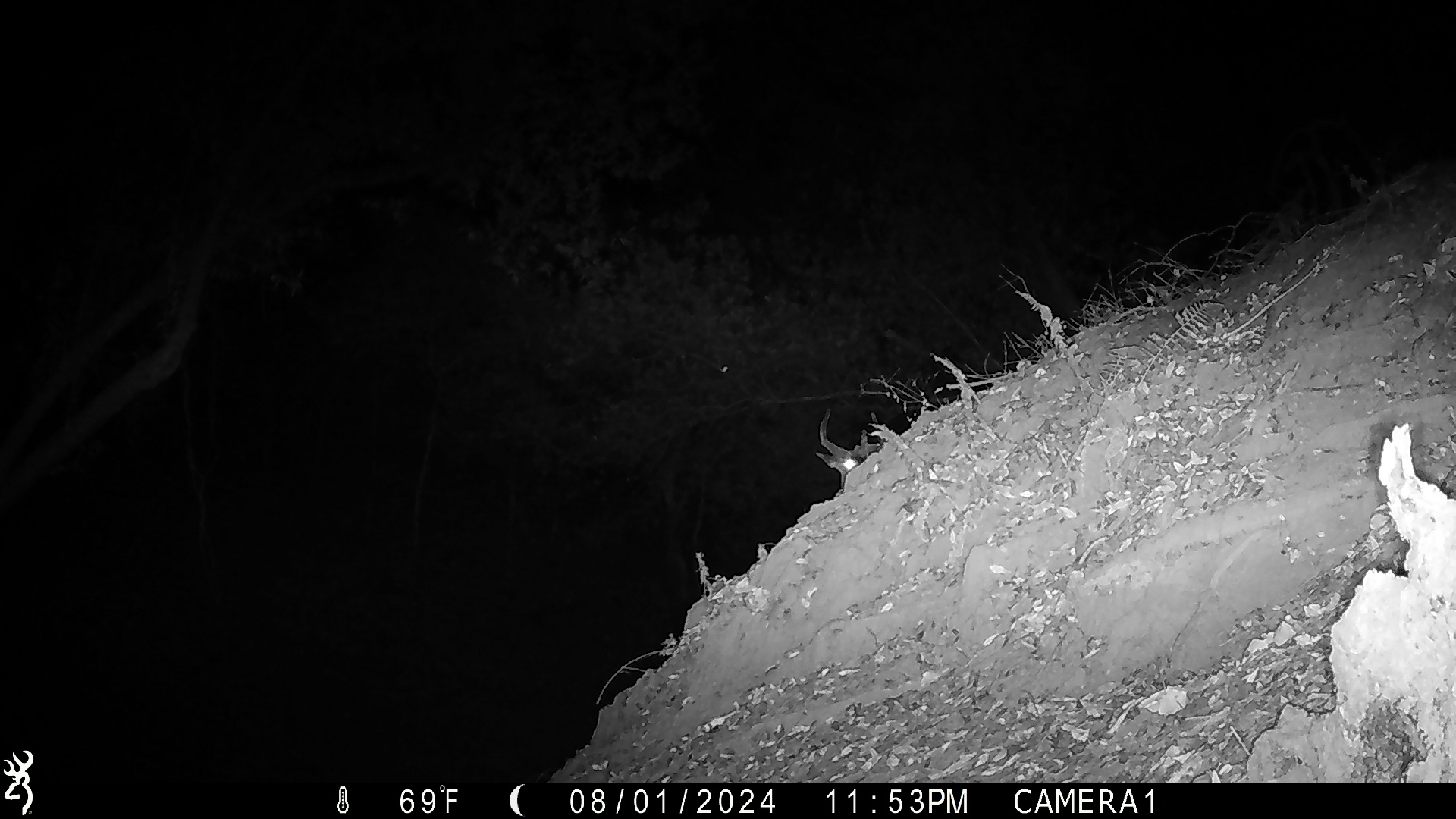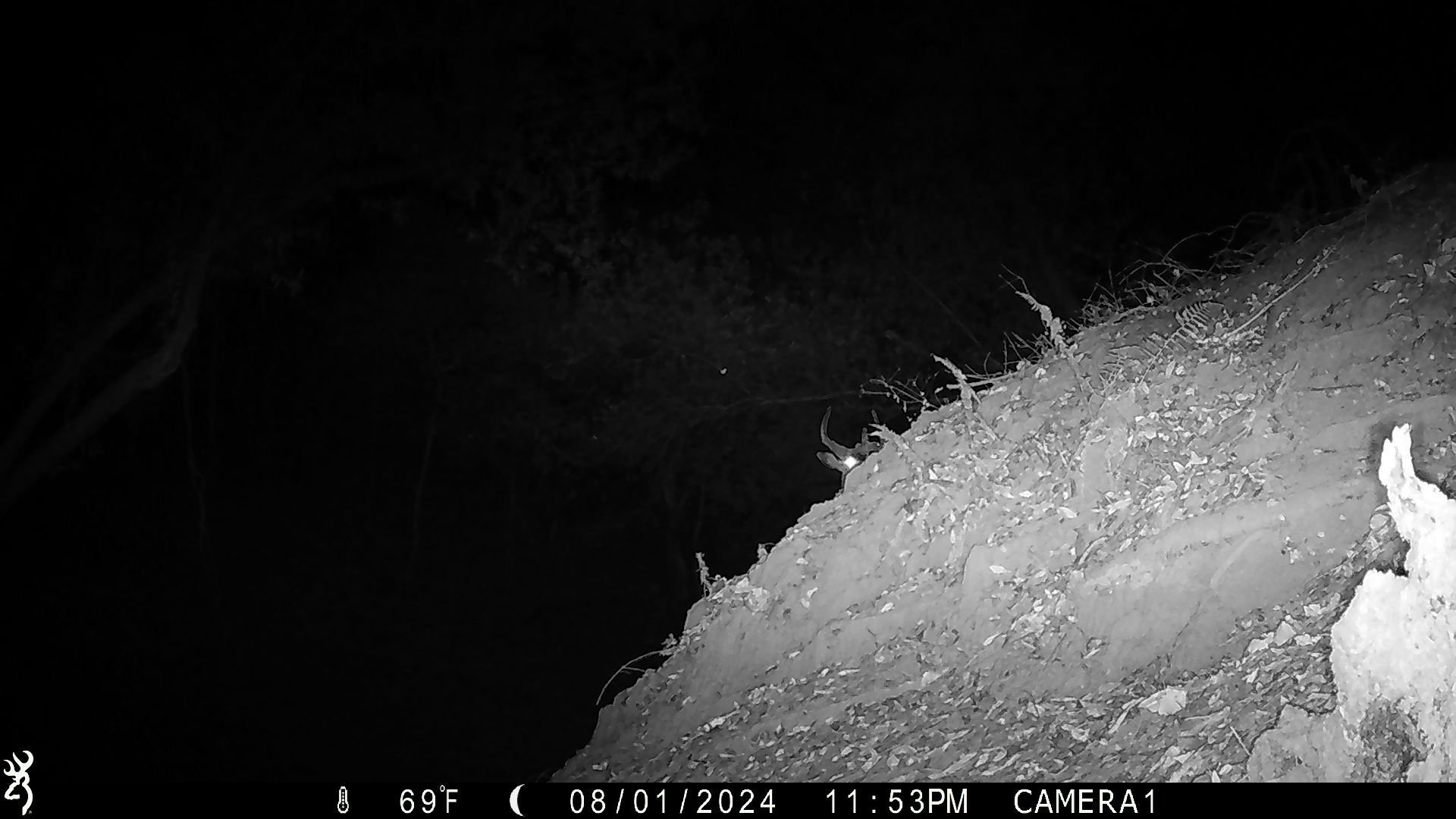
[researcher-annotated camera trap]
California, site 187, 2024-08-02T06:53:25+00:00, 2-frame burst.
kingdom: Animalia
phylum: Chordata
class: Mammalia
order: Artiodactyla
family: Cervidae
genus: Odocoileus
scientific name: Odocoileus hemionus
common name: mule deer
Mule deer (Odocoileus hemionus).